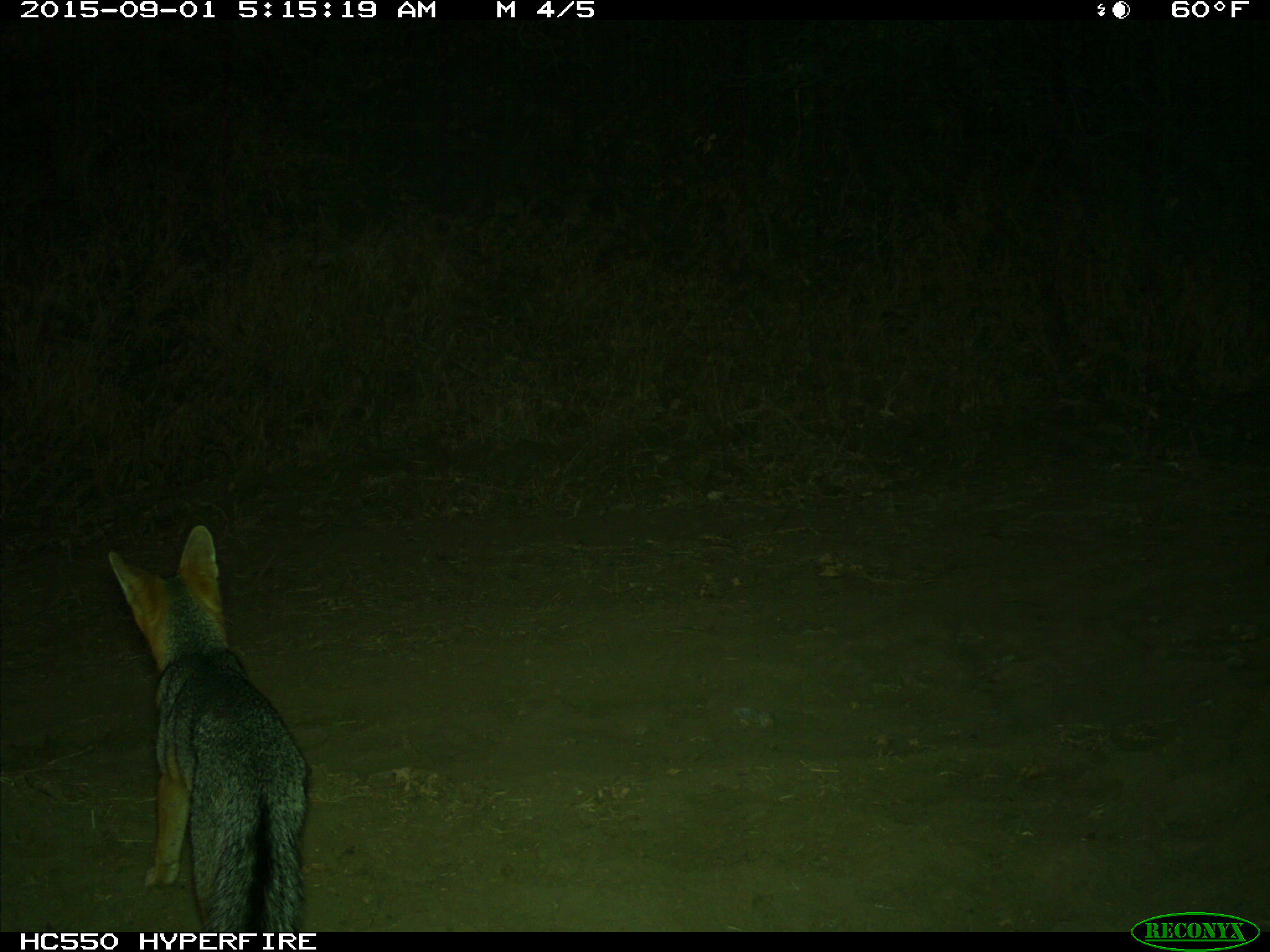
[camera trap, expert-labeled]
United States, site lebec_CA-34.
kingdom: Animalia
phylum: Chordata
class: Mammalia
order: Carnivora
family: Canidae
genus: Urocyon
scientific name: Urocyon cinereoargenteus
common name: gray fox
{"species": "Urocyon cinereoargenteus (gray fox)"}